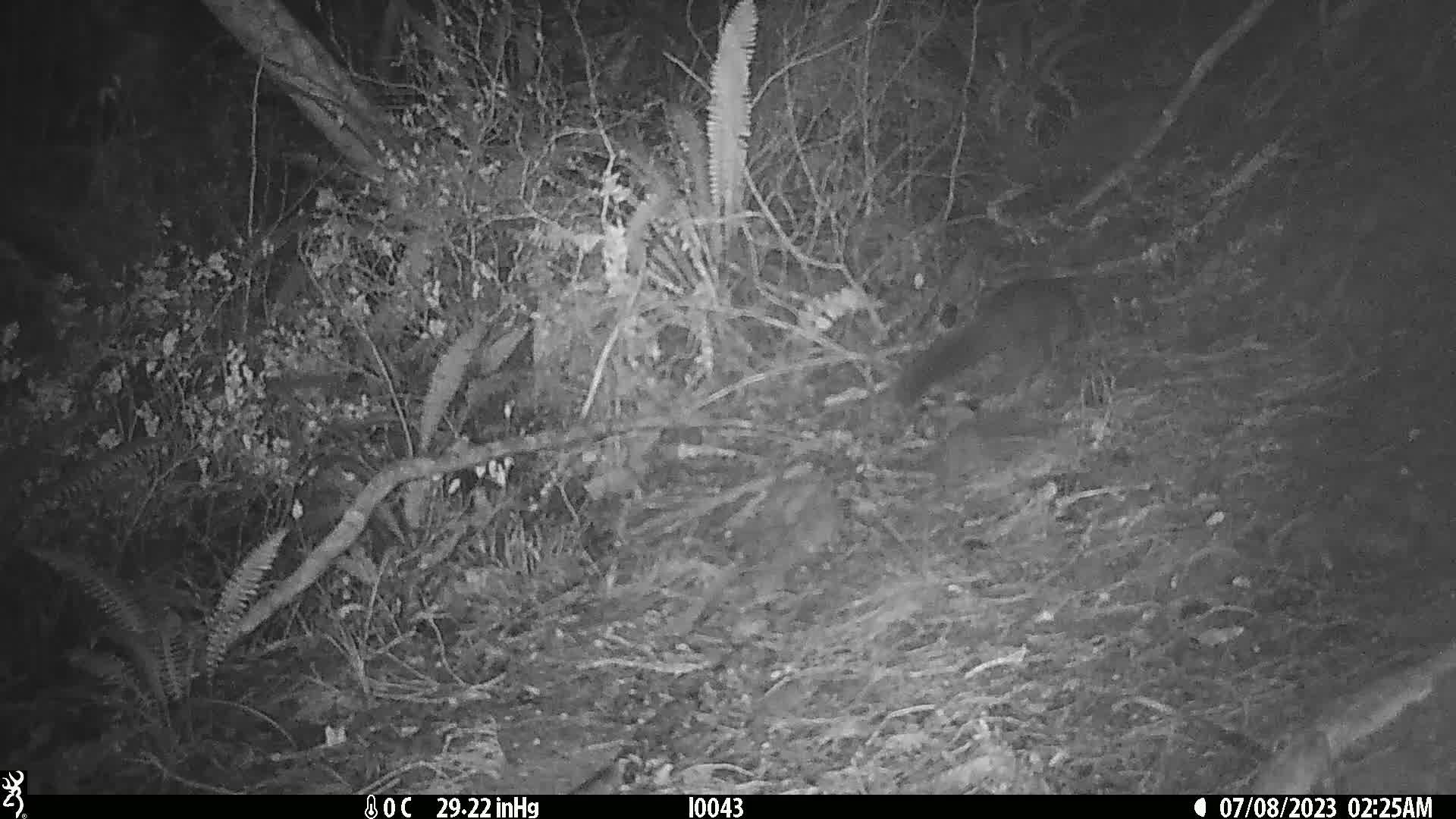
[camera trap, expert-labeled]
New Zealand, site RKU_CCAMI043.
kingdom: Animalia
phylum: Chordata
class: Mammalia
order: Diprotodontia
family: Phalangeridae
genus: Trichosurus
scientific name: Trichosurus vulpecula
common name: common brushtail possum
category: possum